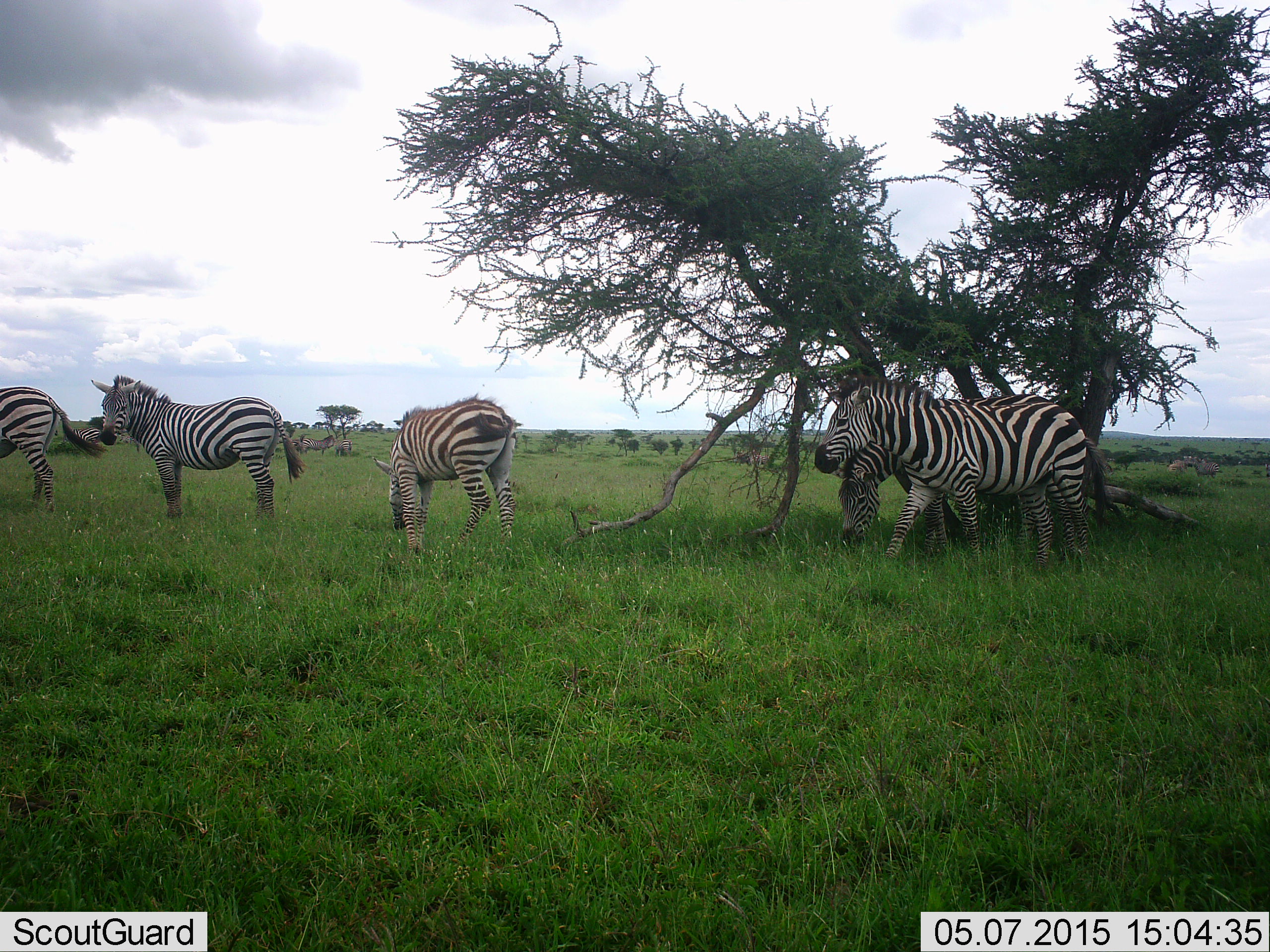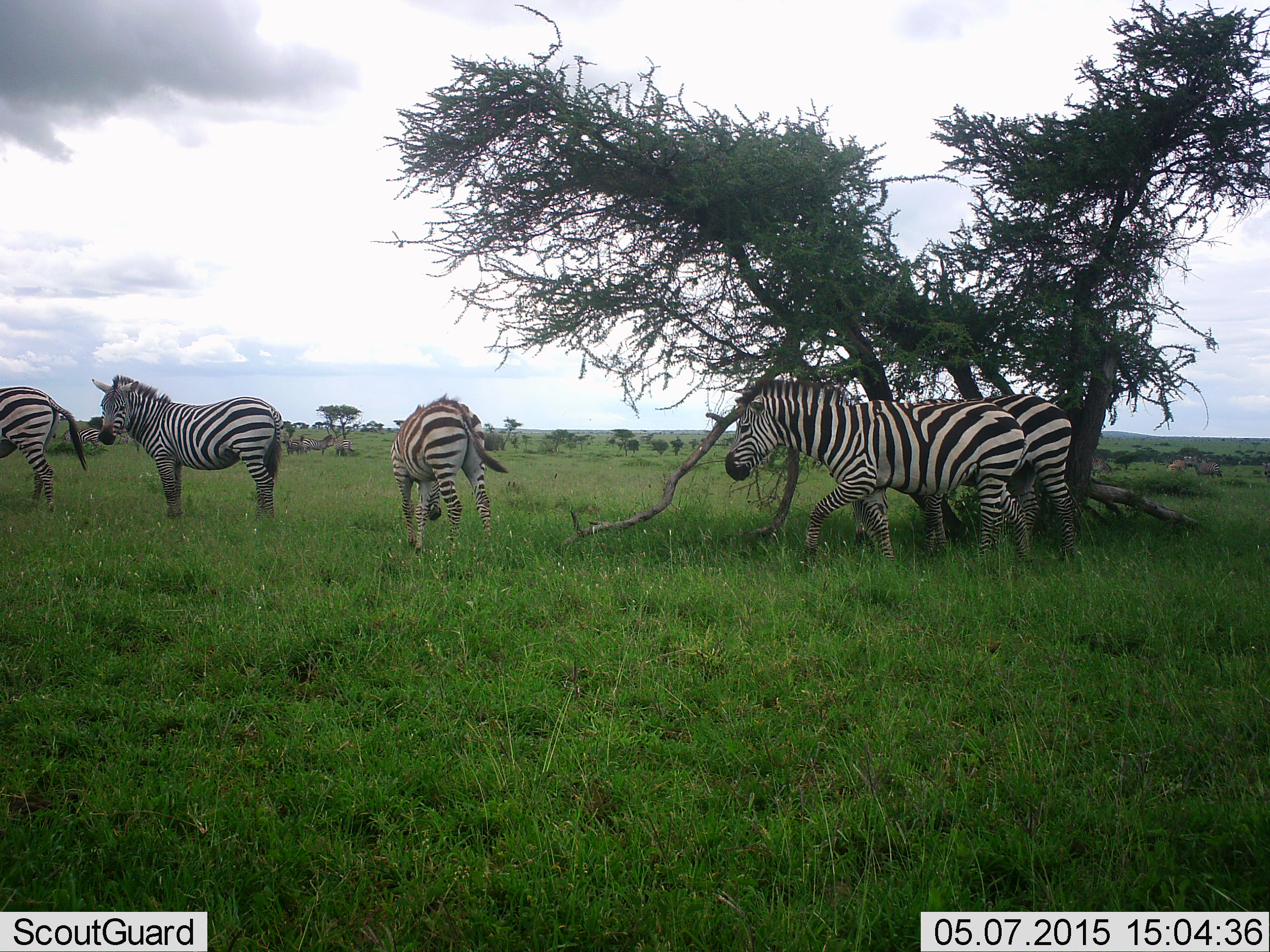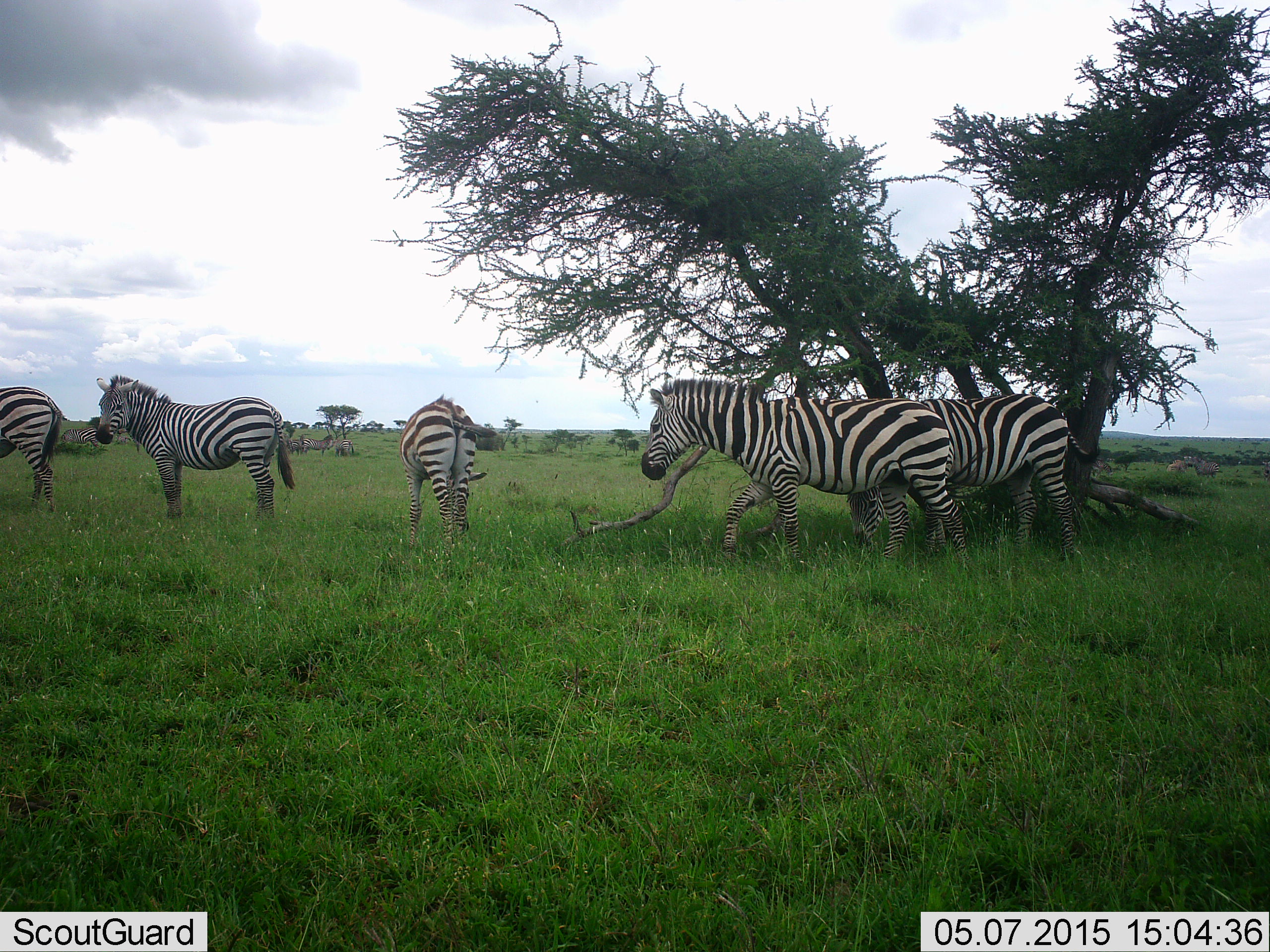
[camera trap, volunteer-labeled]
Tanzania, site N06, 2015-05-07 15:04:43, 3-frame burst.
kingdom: Animalia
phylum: Chordata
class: Mammalia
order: Perissodactyla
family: Equidae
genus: Equus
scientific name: Equus quagga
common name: plains zebra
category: zebra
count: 5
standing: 91%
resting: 0%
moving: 73%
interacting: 0%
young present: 9%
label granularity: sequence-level